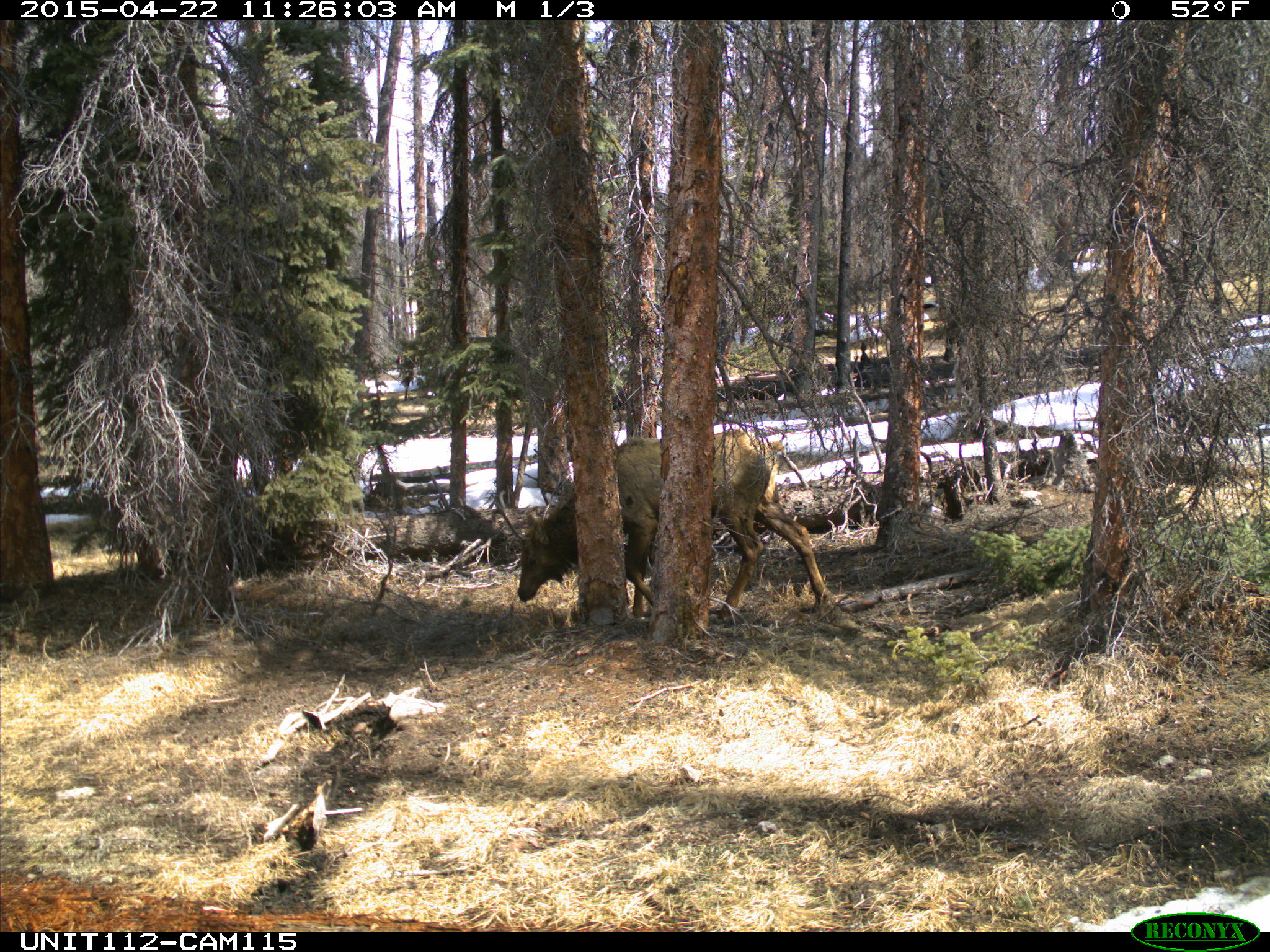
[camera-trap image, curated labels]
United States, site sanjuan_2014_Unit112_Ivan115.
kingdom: Animalia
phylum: Chordata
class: Mammalia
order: Artiodactyla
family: Cervidae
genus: Cervus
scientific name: Cervus elaphus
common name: red deer